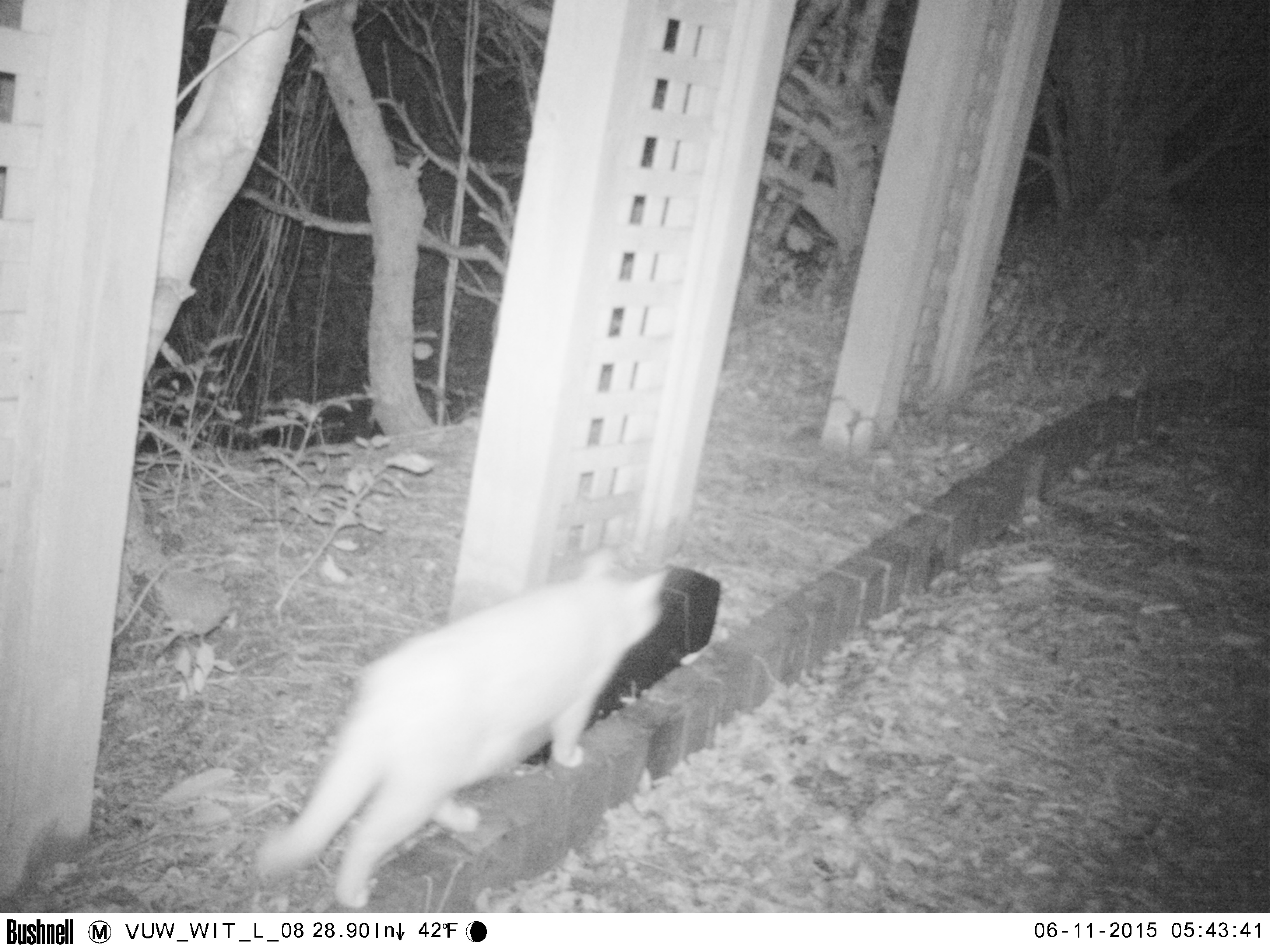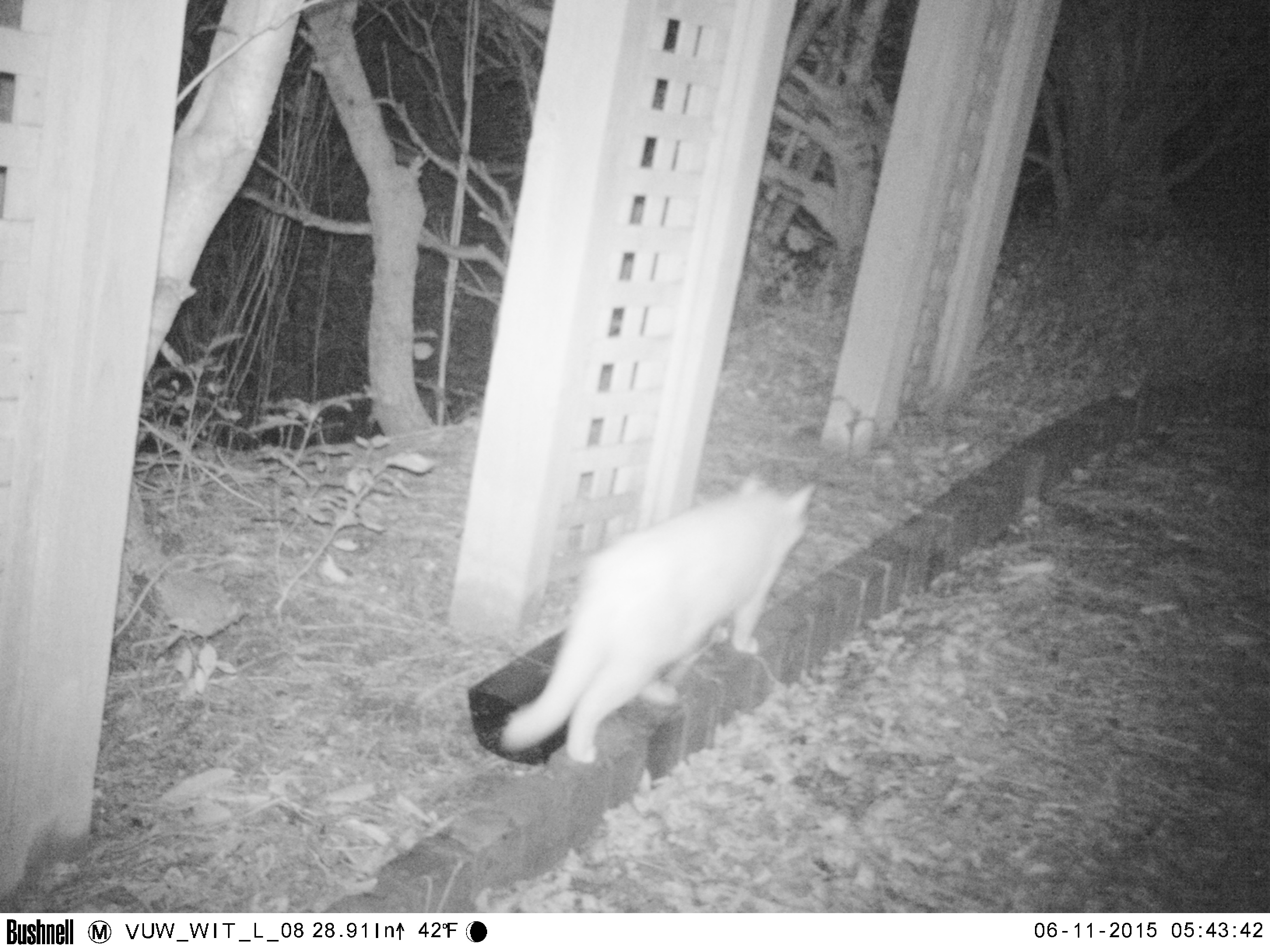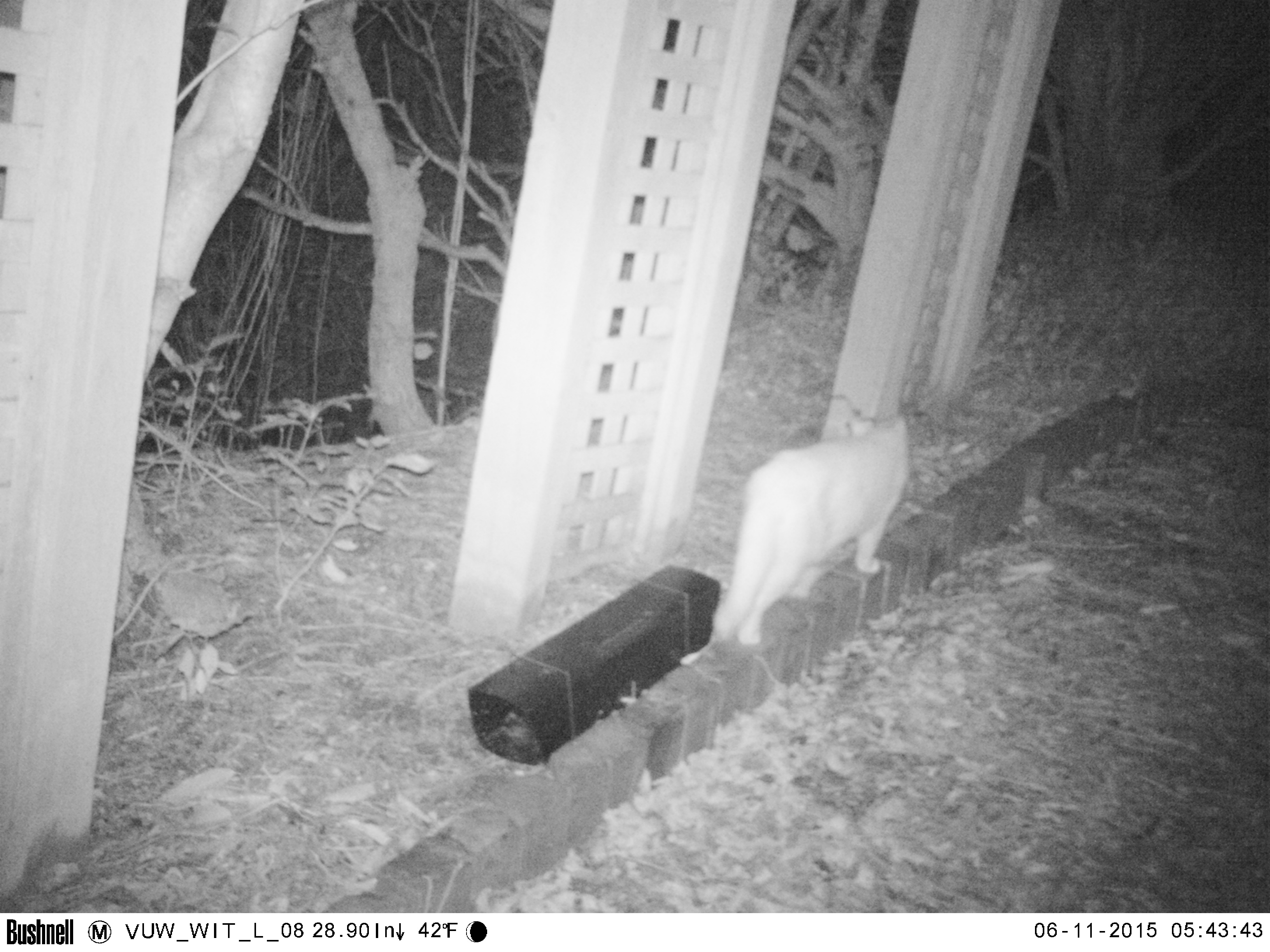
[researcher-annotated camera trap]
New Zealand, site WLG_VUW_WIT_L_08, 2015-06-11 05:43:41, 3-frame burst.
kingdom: Animalia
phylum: Chordata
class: Mammalia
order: Carnivora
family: Felidae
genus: Felis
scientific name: Felis catus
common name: domestic cat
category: cat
Cat (domestic cat) (Felis catus).